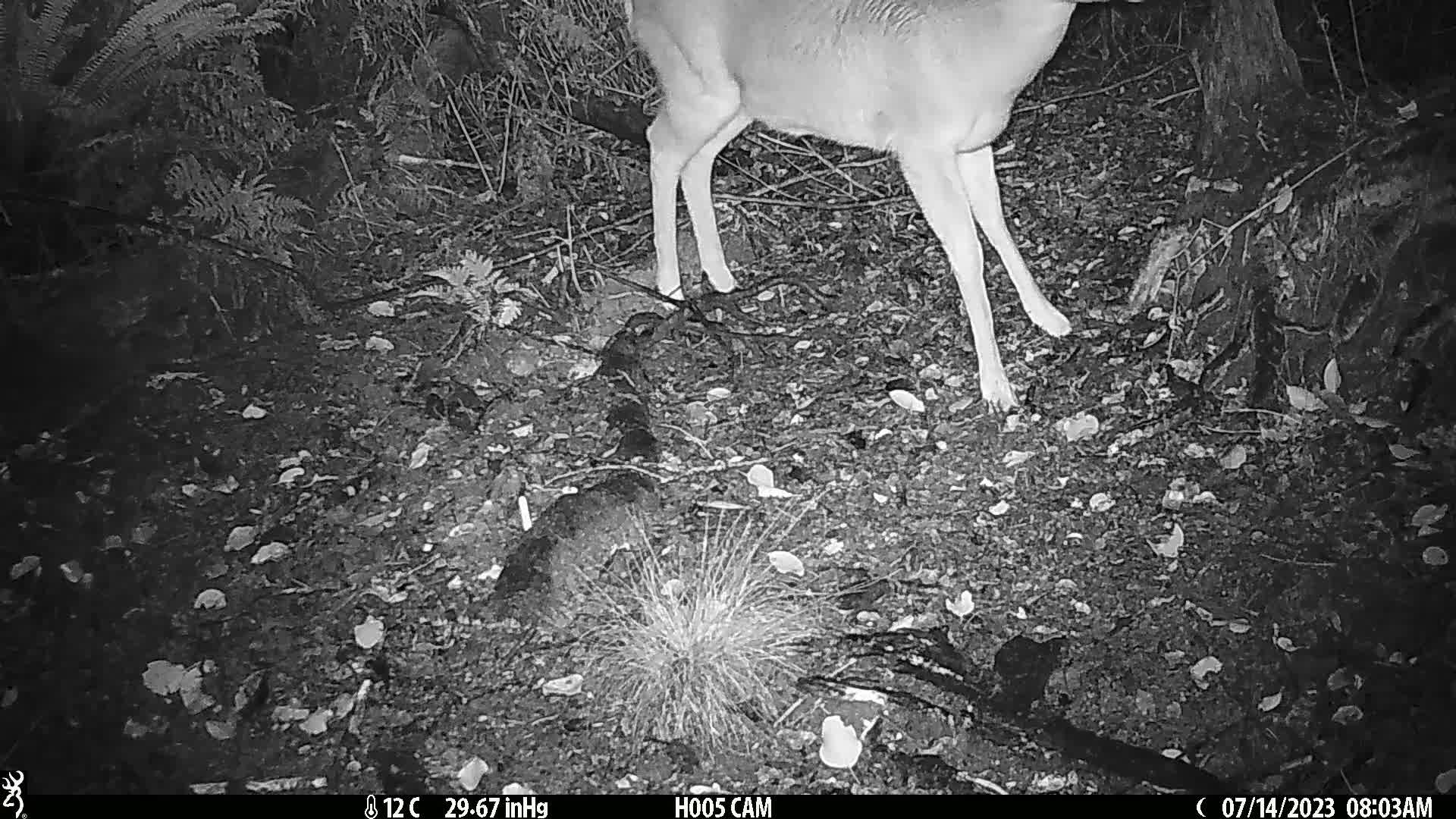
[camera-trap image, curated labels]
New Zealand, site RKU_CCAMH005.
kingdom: Animalia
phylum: Chordata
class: Mammalia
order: Artiodactyla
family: Cervidae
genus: Odocoileus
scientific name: Odocoileus virginianus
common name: white-tailed deer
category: white tailed deer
White tailed deer (white-tailed deer) (Odocoileus virginianus).